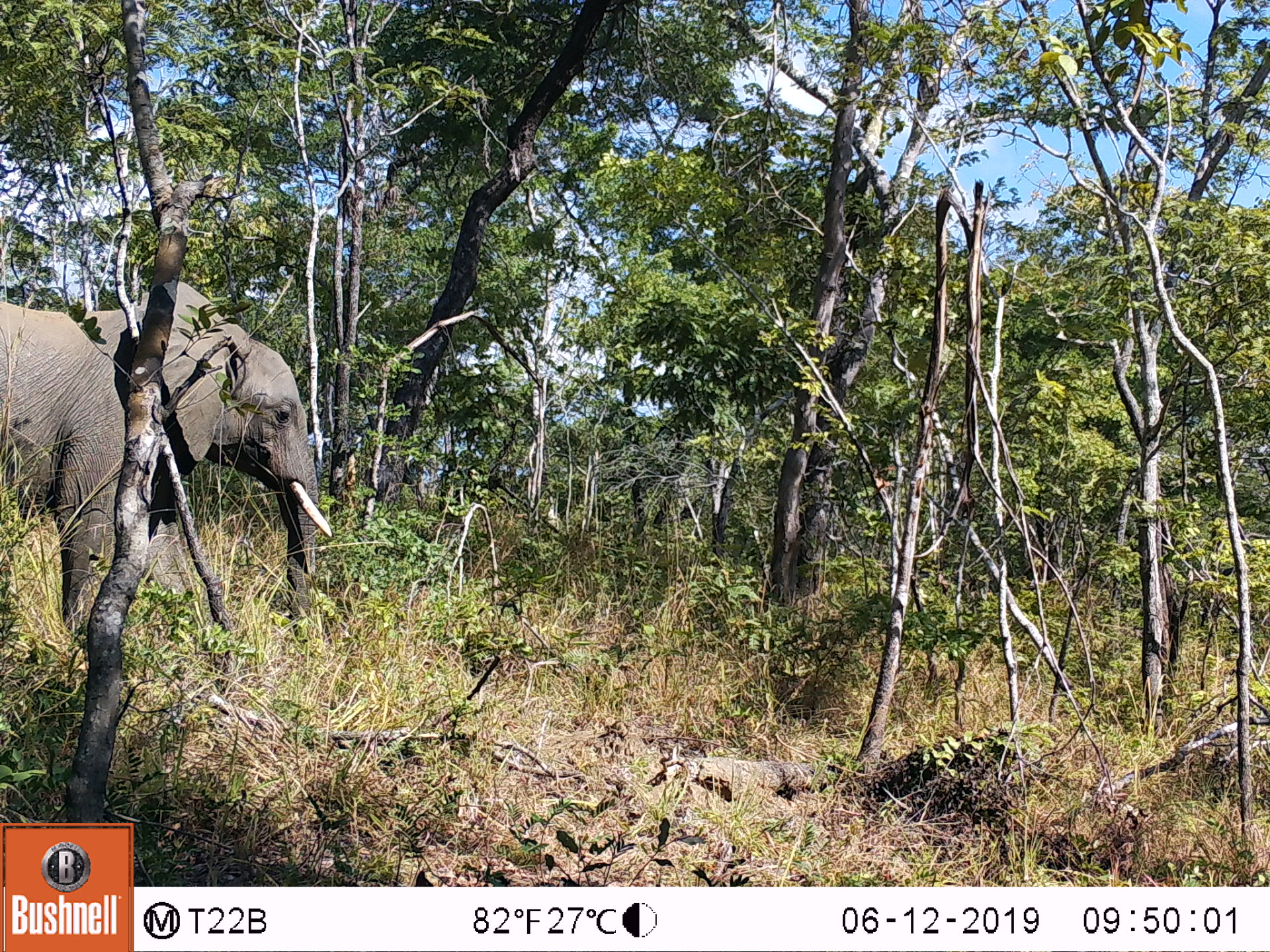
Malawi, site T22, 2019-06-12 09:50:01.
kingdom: Animalia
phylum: Chordata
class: Mammalia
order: Proboscidea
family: Elephantidae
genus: Loxodonta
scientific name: Loxodonta africana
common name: african savanna elephant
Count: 1.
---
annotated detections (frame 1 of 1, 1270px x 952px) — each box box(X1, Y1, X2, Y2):
african savanna elephant: box(0, 279, 343, 661)